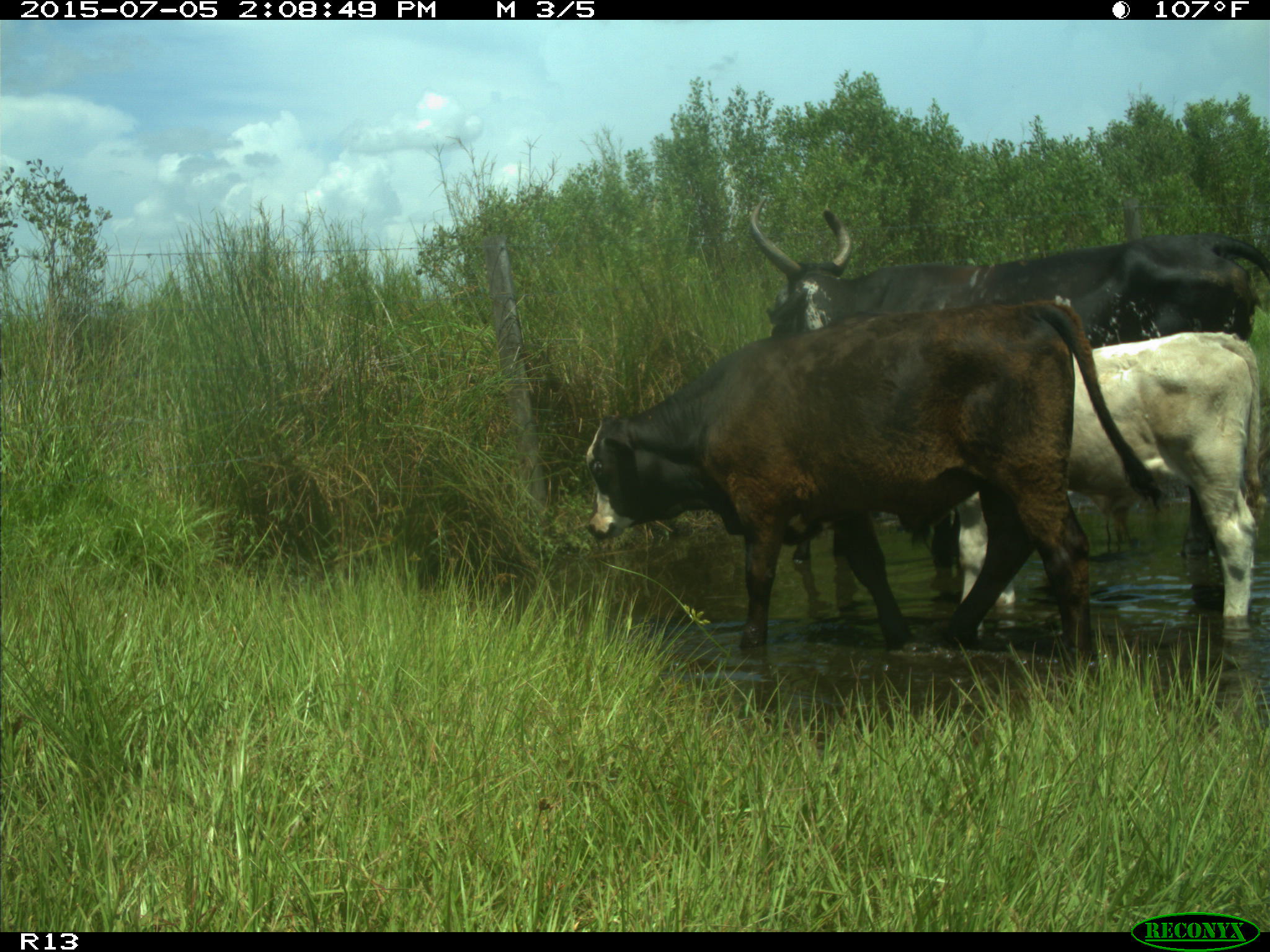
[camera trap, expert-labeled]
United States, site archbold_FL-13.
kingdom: Animalia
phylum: Chordata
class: Mammalia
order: Artiodactyla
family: Bovidae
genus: Bos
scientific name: Bos taurus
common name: domestic cow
Bos taurus (domestic cow).